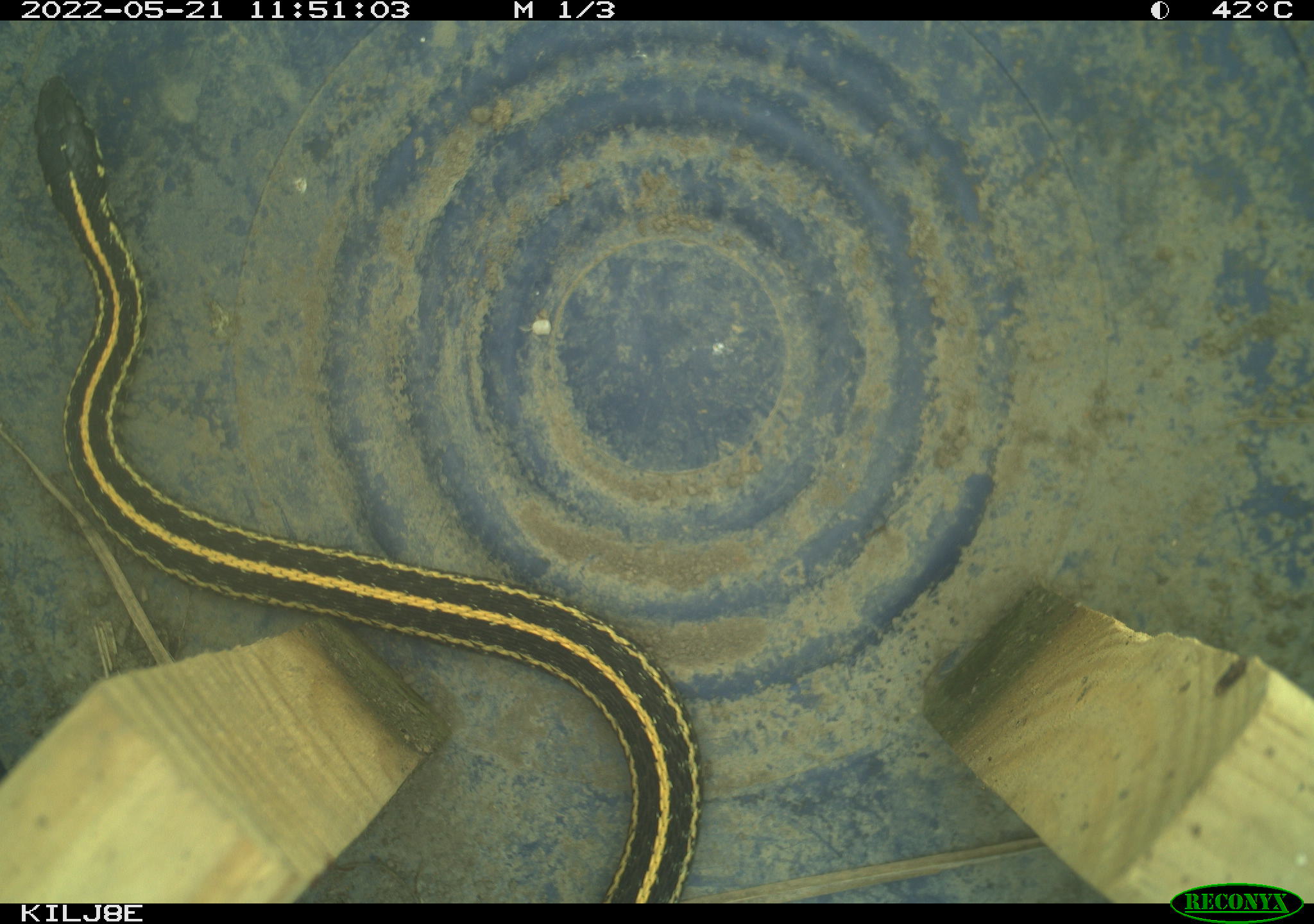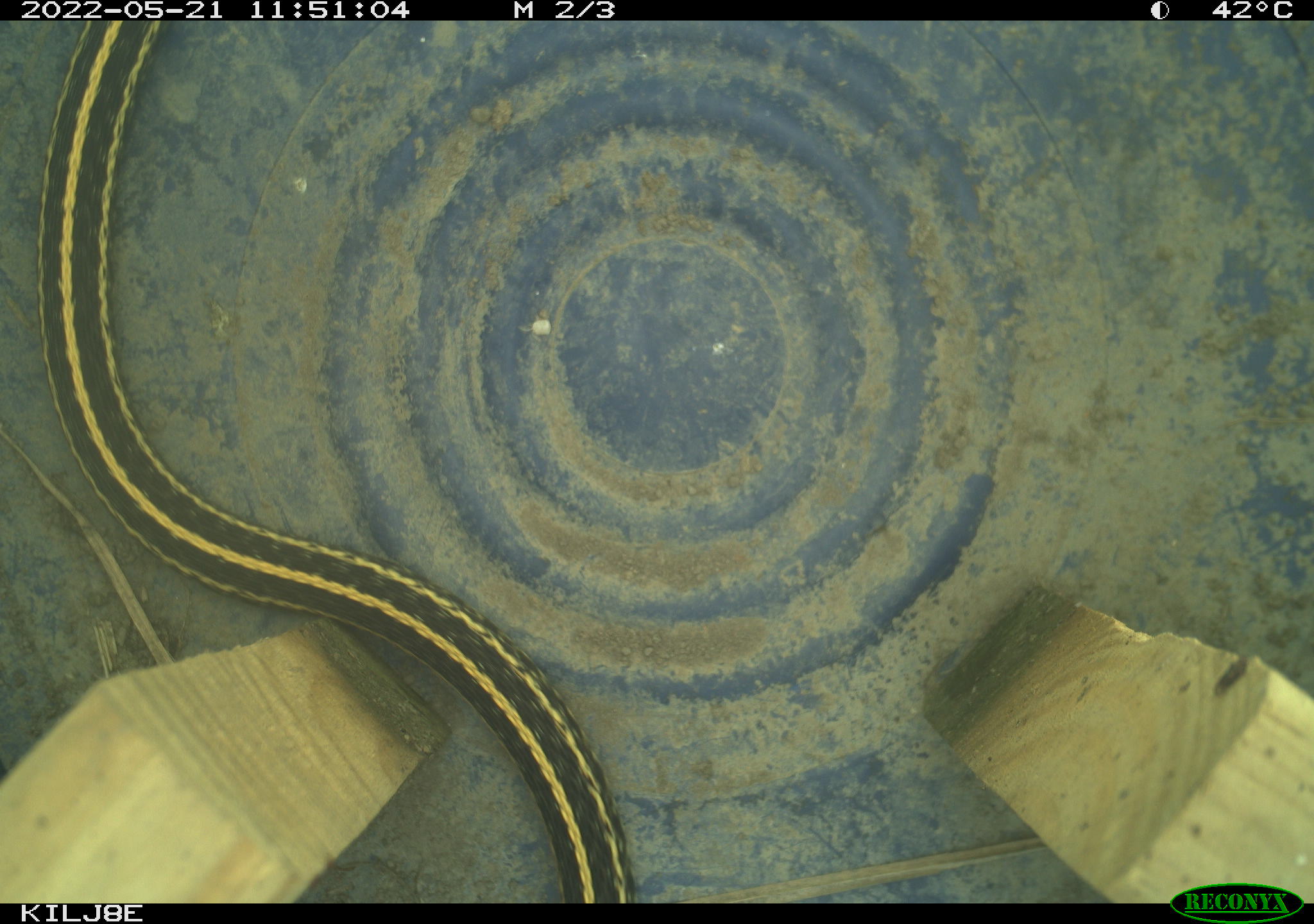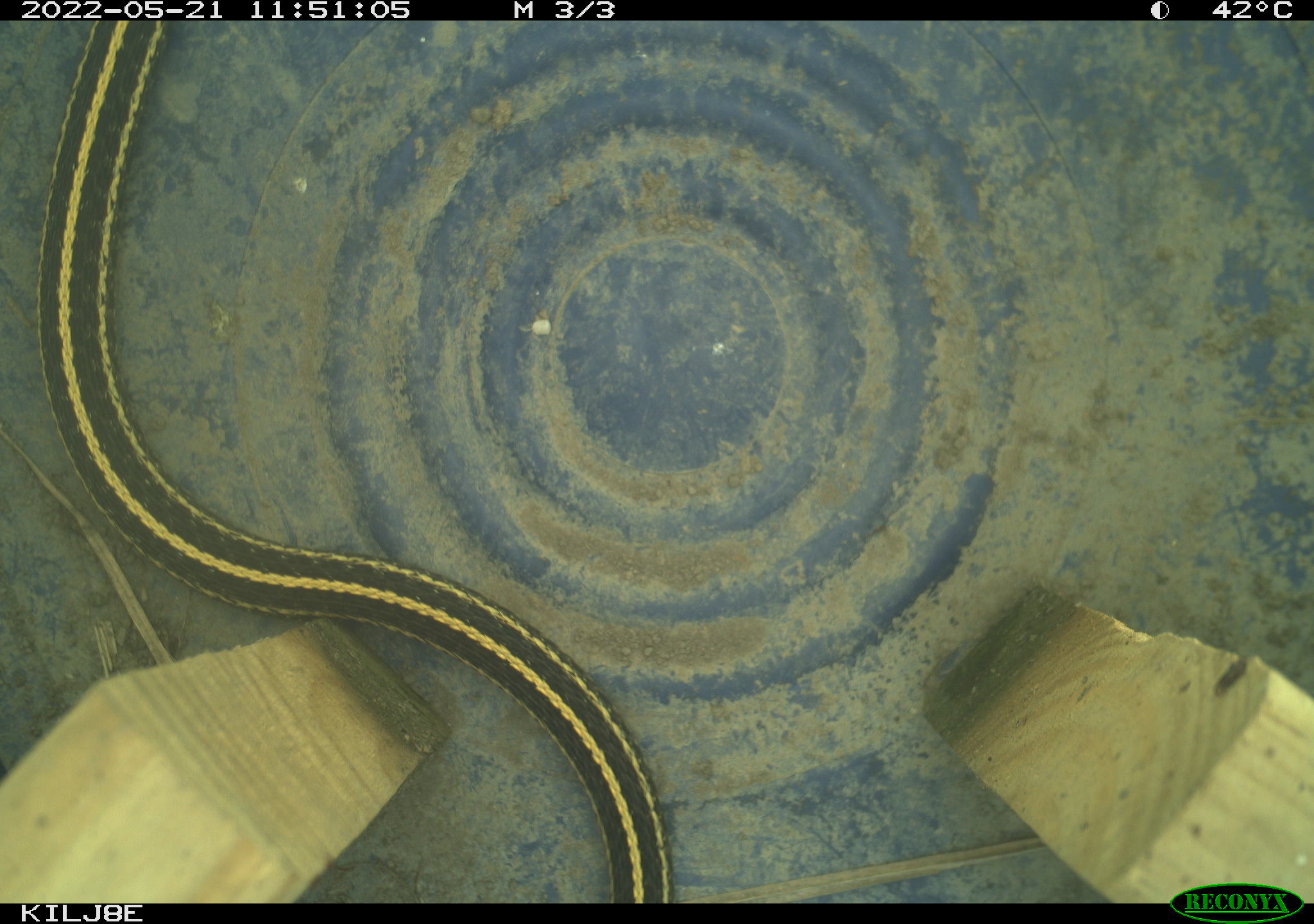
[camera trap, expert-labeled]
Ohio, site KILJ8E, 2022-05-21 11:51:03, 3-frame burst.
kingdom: Animalia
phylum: Chordata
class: Reptilia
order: Squamata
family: Colubridae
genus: Thamnophis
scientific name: Thamnophis radix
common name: plains gartersnake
Plains gartersnake (Thamnophis radix).